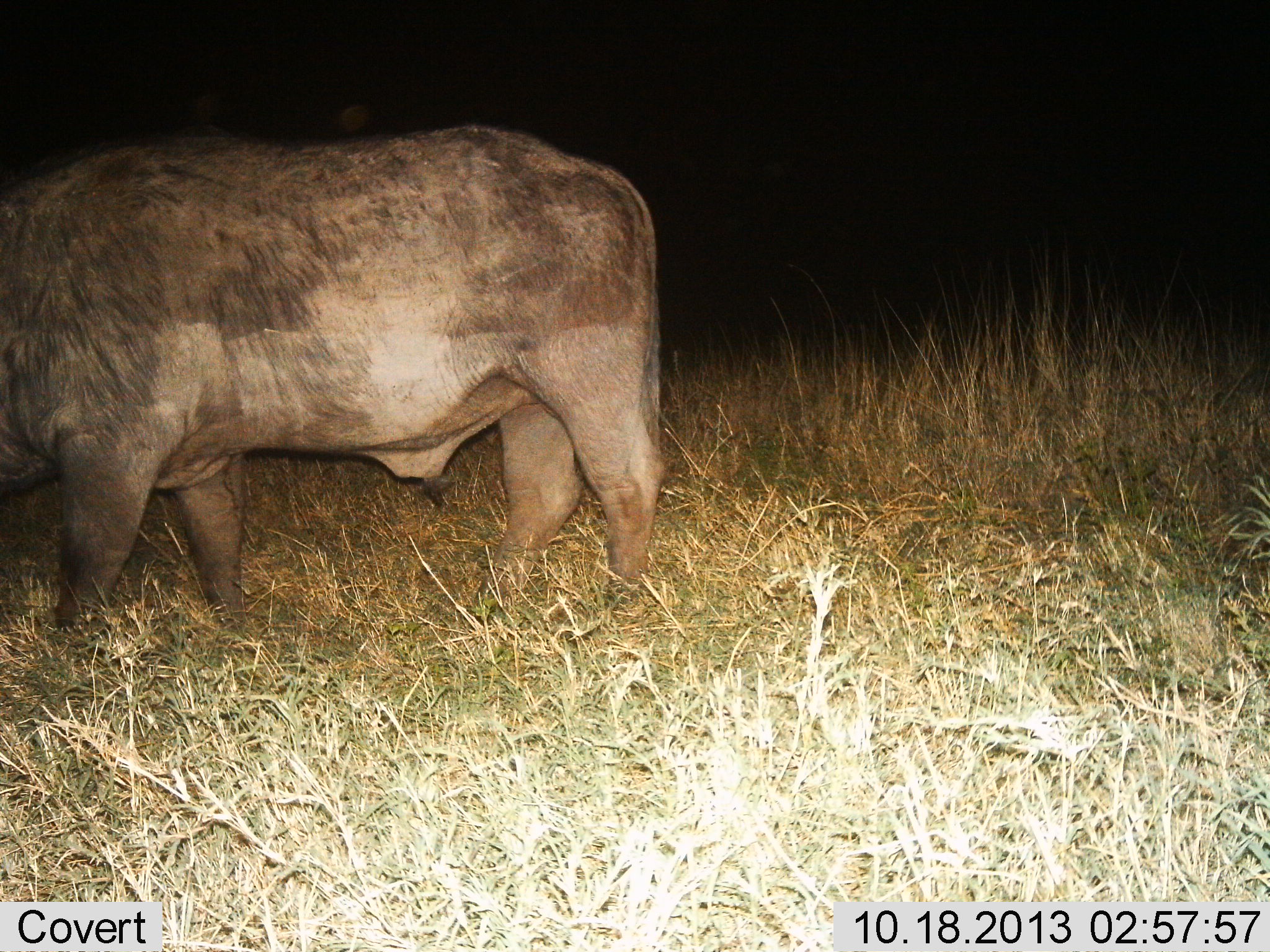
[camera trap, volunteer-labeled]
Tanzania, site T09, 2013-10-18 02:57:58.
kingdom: Animalia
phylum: Chordata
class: Mammalia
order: Artiodactyla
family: Bovidae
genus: Syncerus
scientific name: Syncerus caffer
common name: cape buffalo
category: buffalo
Buffalo (cape buffalo) (Syncerus caffer), count 1. Behavior (volunteer vote fractions): standing 68%, resting 0%, moving 8%, interacting 0%. Young present (vote fraction): 0%. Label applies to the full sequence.